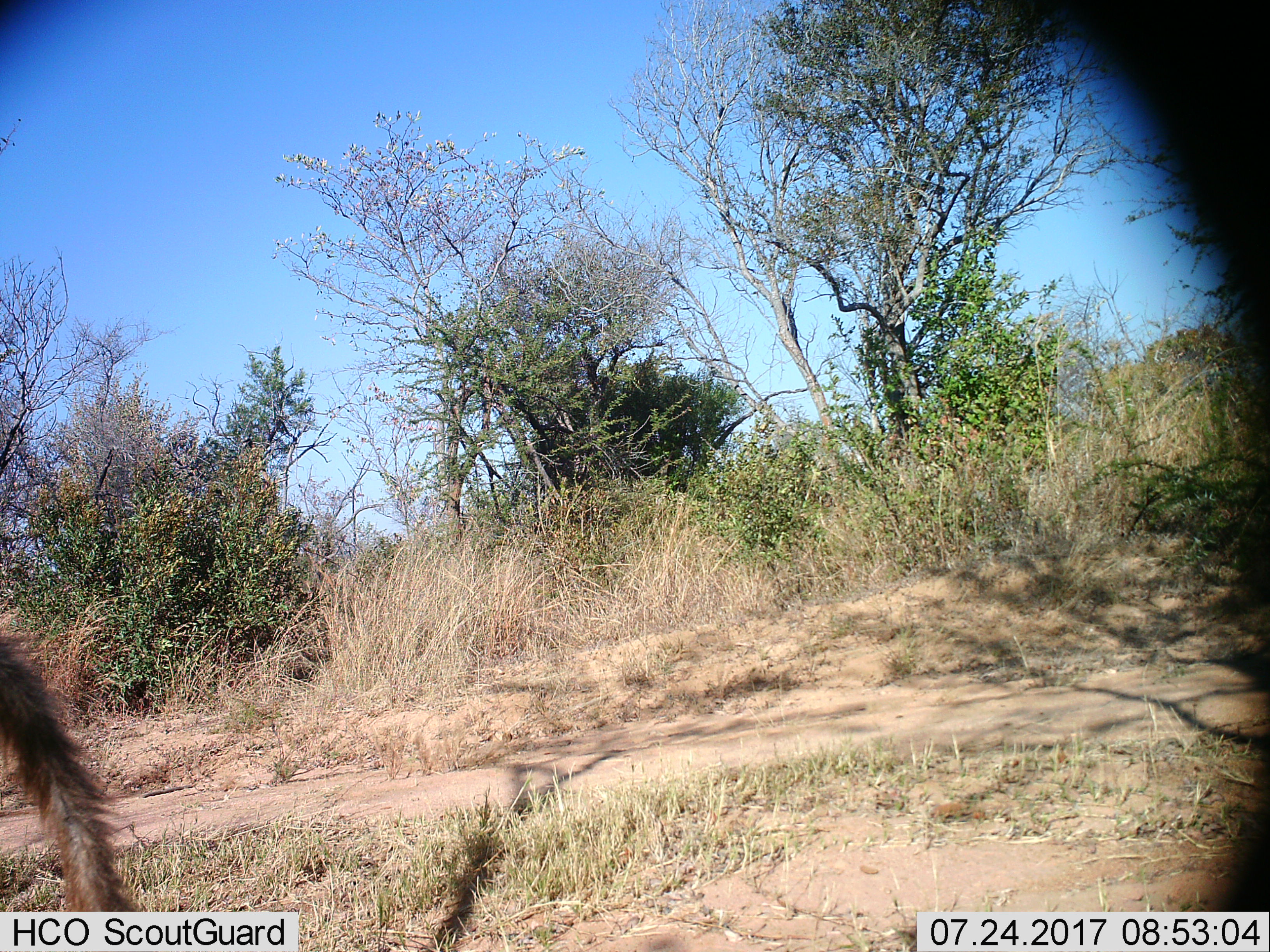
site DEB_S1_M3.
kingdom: Animalia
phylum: Chordata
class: Mammalia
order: Primates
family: Cercopithecidae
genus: Papio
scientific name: Papio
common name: baboon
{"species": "baboon (Papio)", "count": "1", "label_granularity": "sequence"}